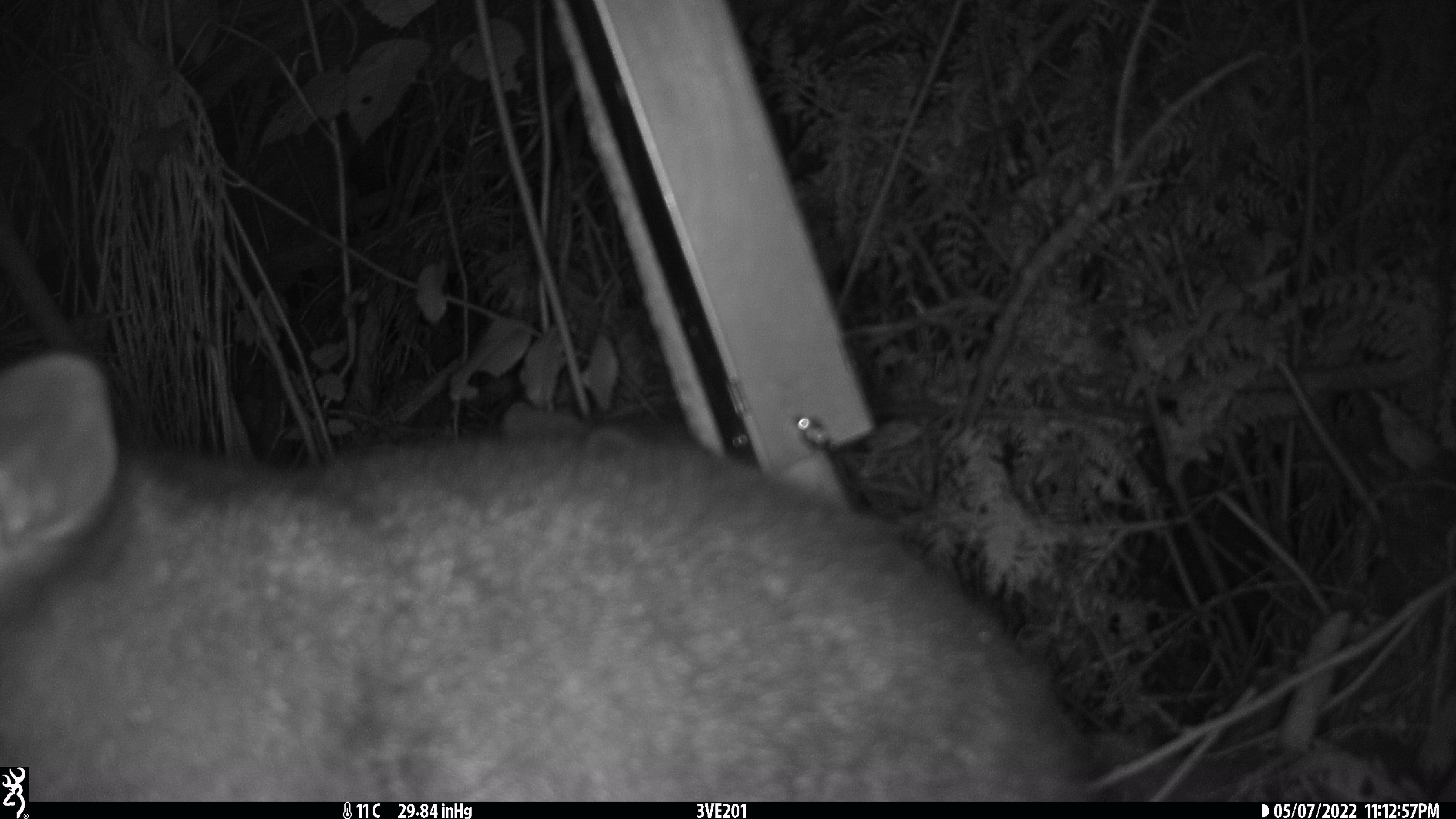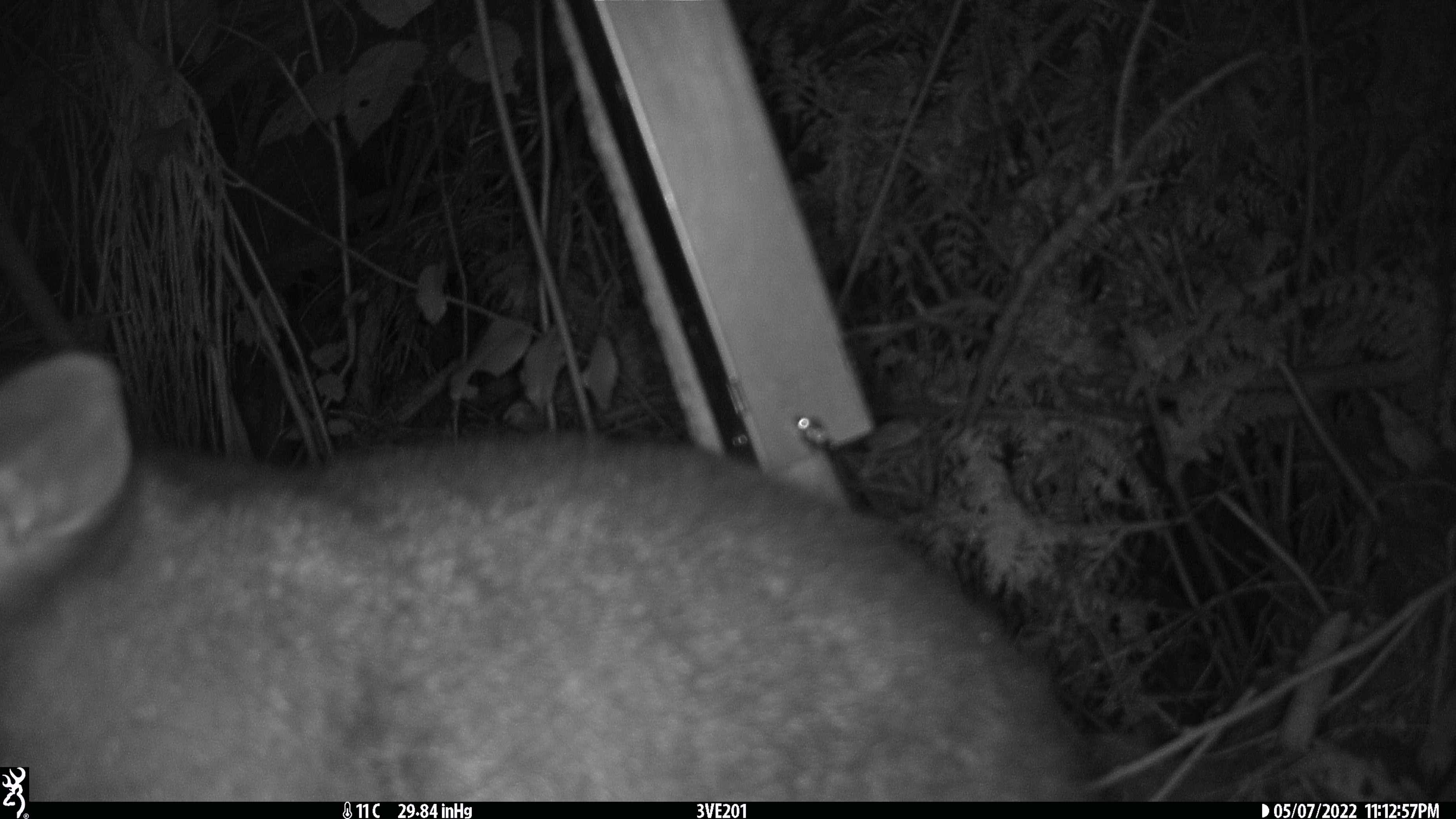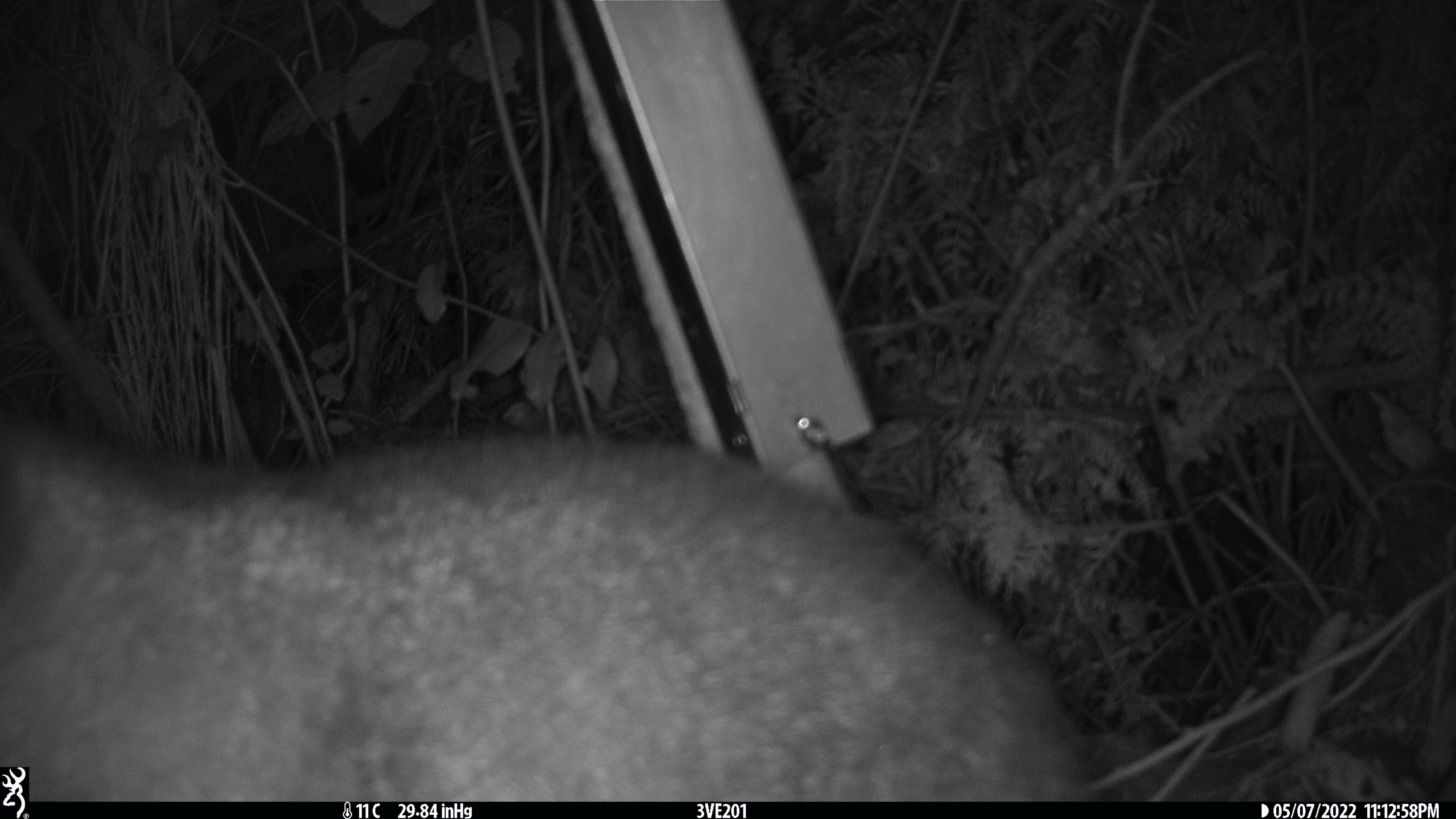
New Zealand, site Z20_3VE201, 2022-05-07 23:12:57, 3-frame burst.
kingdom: Animalia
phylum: Chordata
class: Mammalia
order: Diprotodontia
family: Phalangeridae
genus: Trichosurus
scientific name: Trichosurus vulpecula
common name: common brushtail possum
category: possum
Possum (common brushtail possum) (Trichosurus vulpecula).